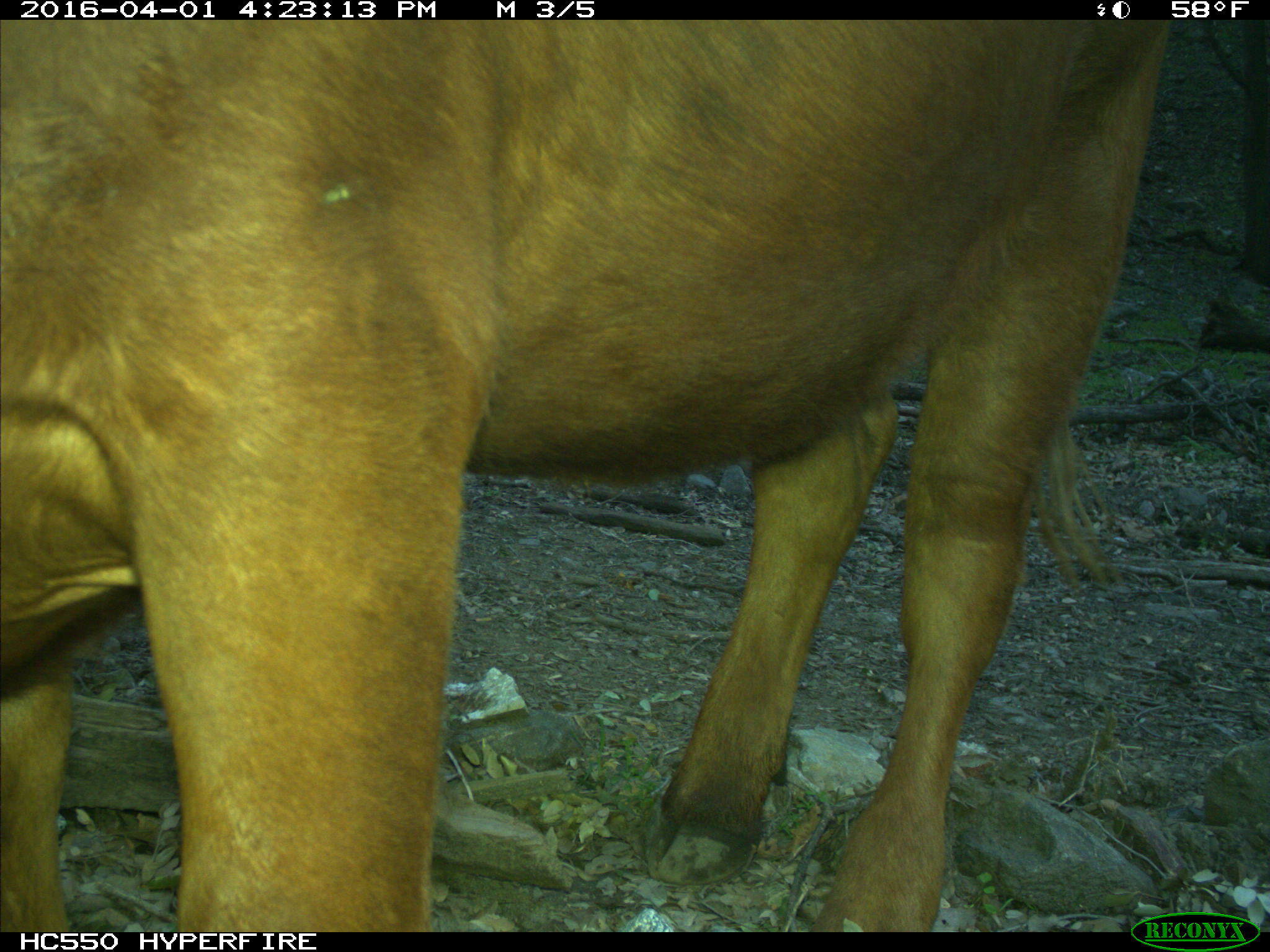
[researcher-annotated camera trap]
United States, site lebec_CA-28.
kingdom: Animalia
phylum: Chordata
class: Mammalia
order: Artiodactyla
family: Bovidae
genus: Bos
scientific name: Bos taurus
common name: domestic cow